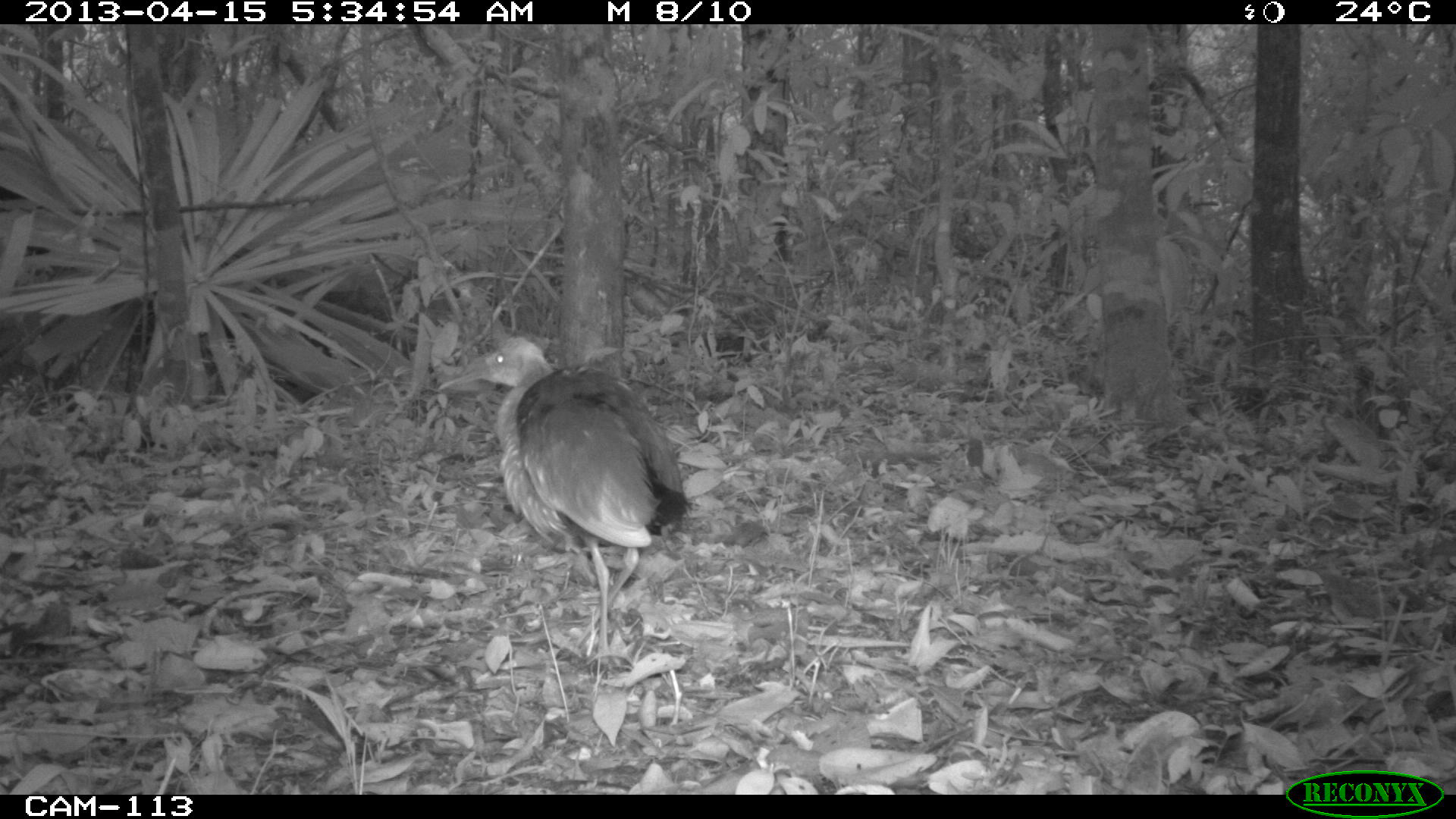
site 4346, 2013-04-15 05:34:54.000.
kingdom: Animalia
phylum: Chordata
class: Aves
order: Gruiformes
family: Rallidae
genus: Aramides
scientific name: Aramides cajaneus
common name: gray-necked wood-rail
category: aramides cajanea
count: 1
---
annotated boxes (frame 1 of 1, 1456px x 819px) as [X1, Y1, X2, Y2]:
aramides cajanea: [435, 335, 688, 663]